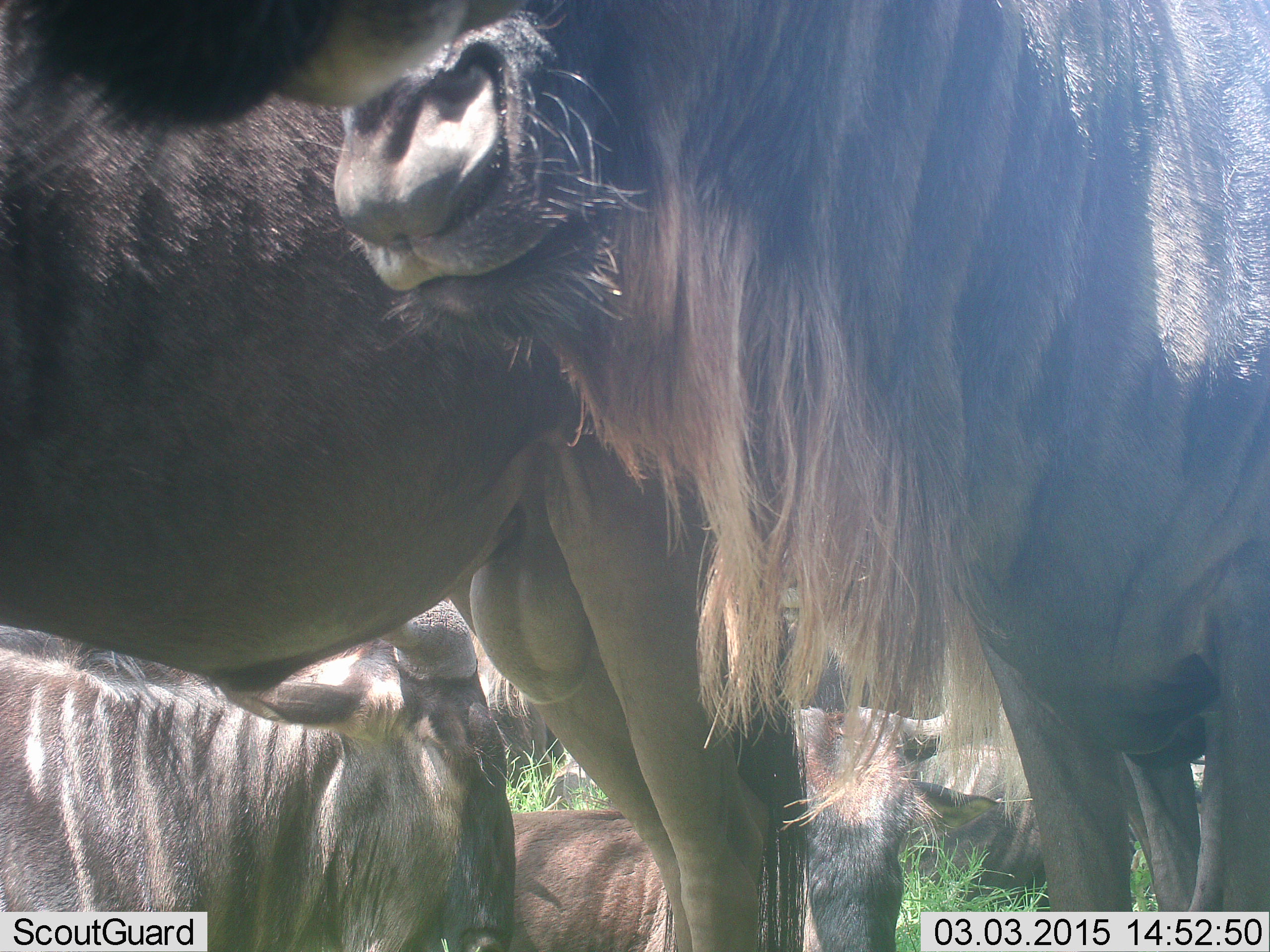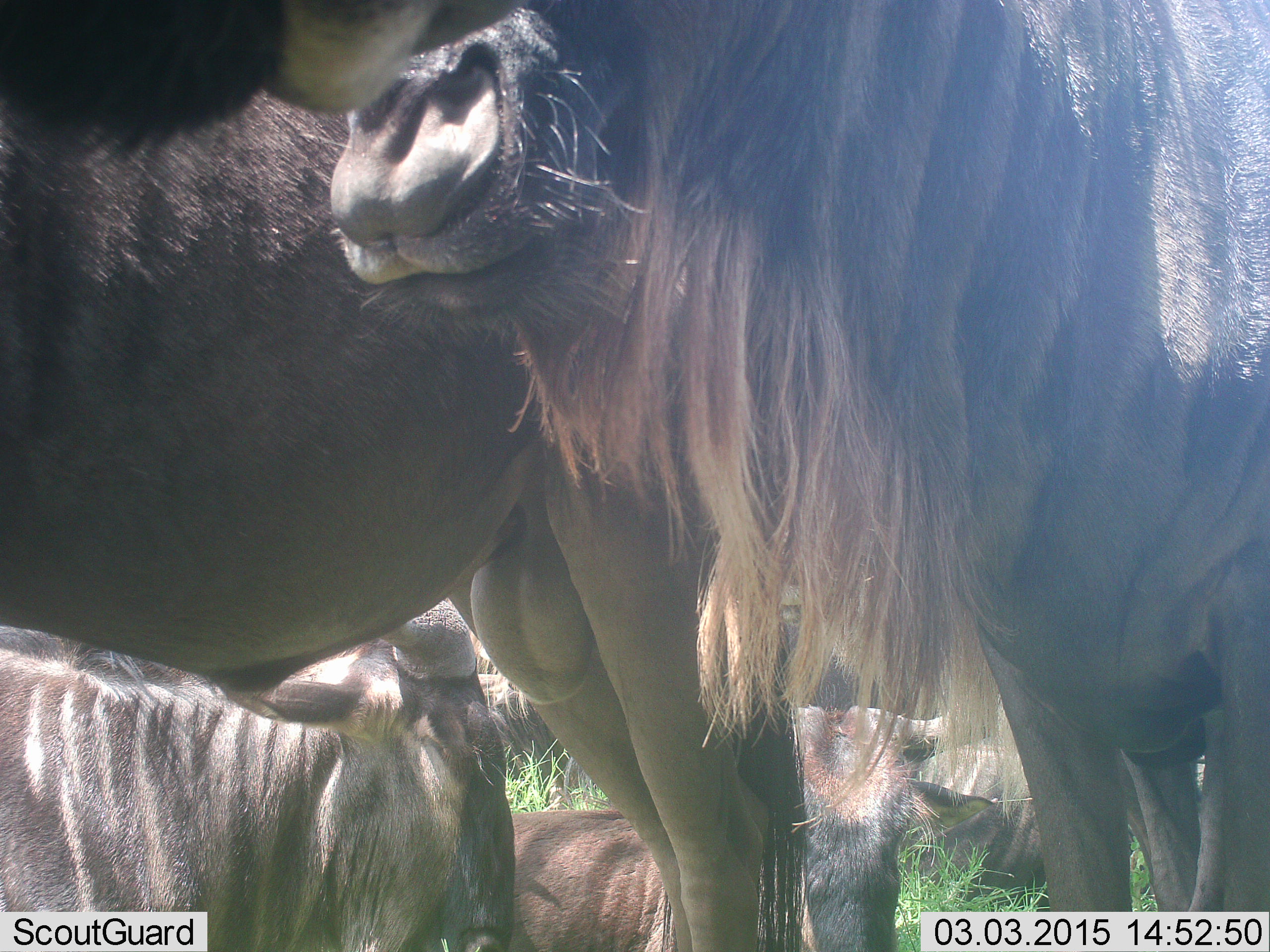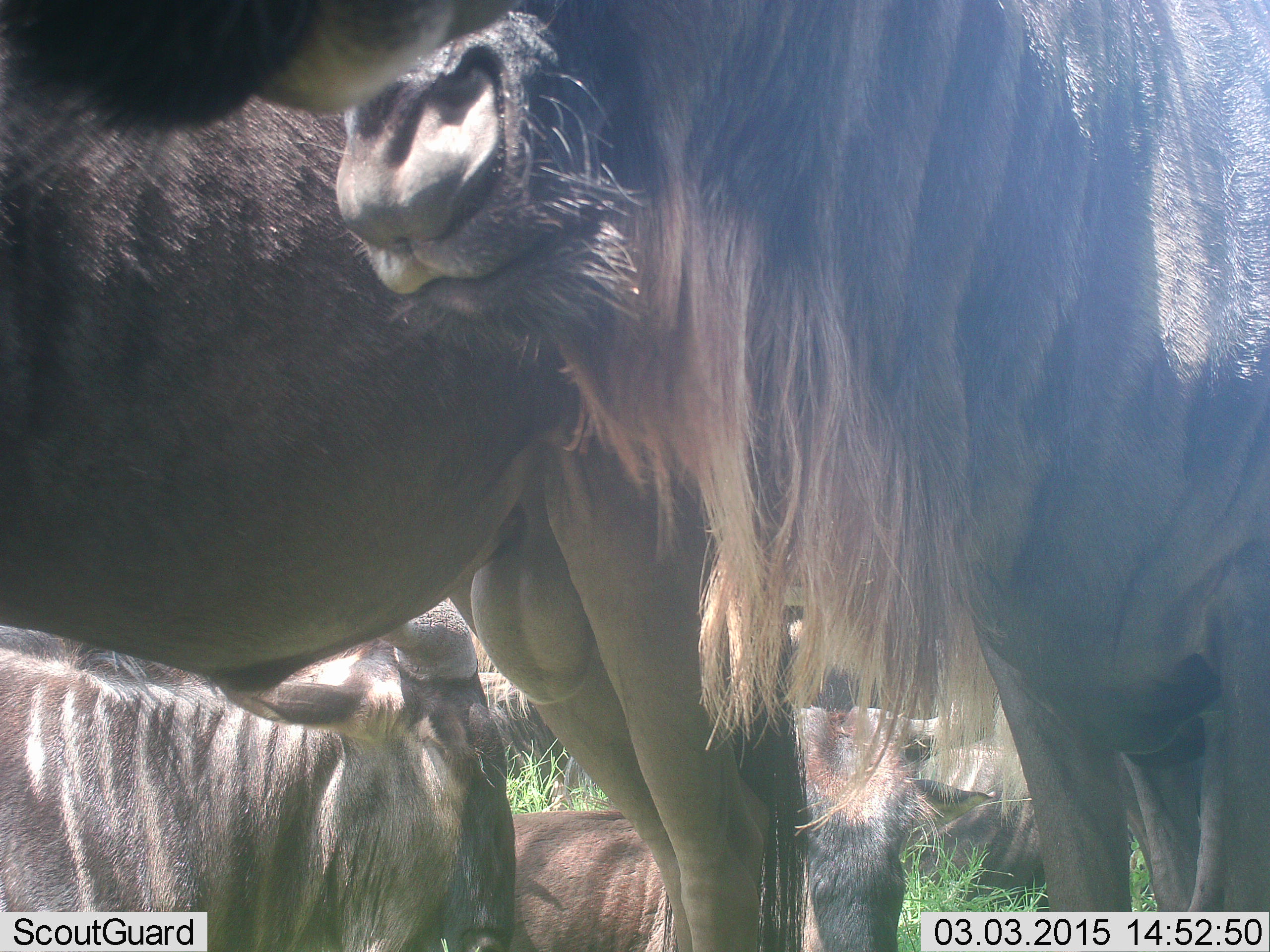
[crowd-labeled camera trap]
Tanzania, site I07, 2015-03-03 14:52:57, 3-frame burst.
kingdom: Animalia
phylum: Chordata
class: Mammalia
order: Artiodactyla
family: Bovidae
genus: Connochaetes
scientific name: Connochaetes taurinus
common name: blue wildebeest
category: wildebeest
Wildebeest (blue wildebeest) (Connochaetes taurinus), count 5. Behavior (volunteer vote fractions): standing 90%, resting 90%, moving 0%, interacting 0%. Young present (vote fraction): 0%. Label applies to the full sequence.